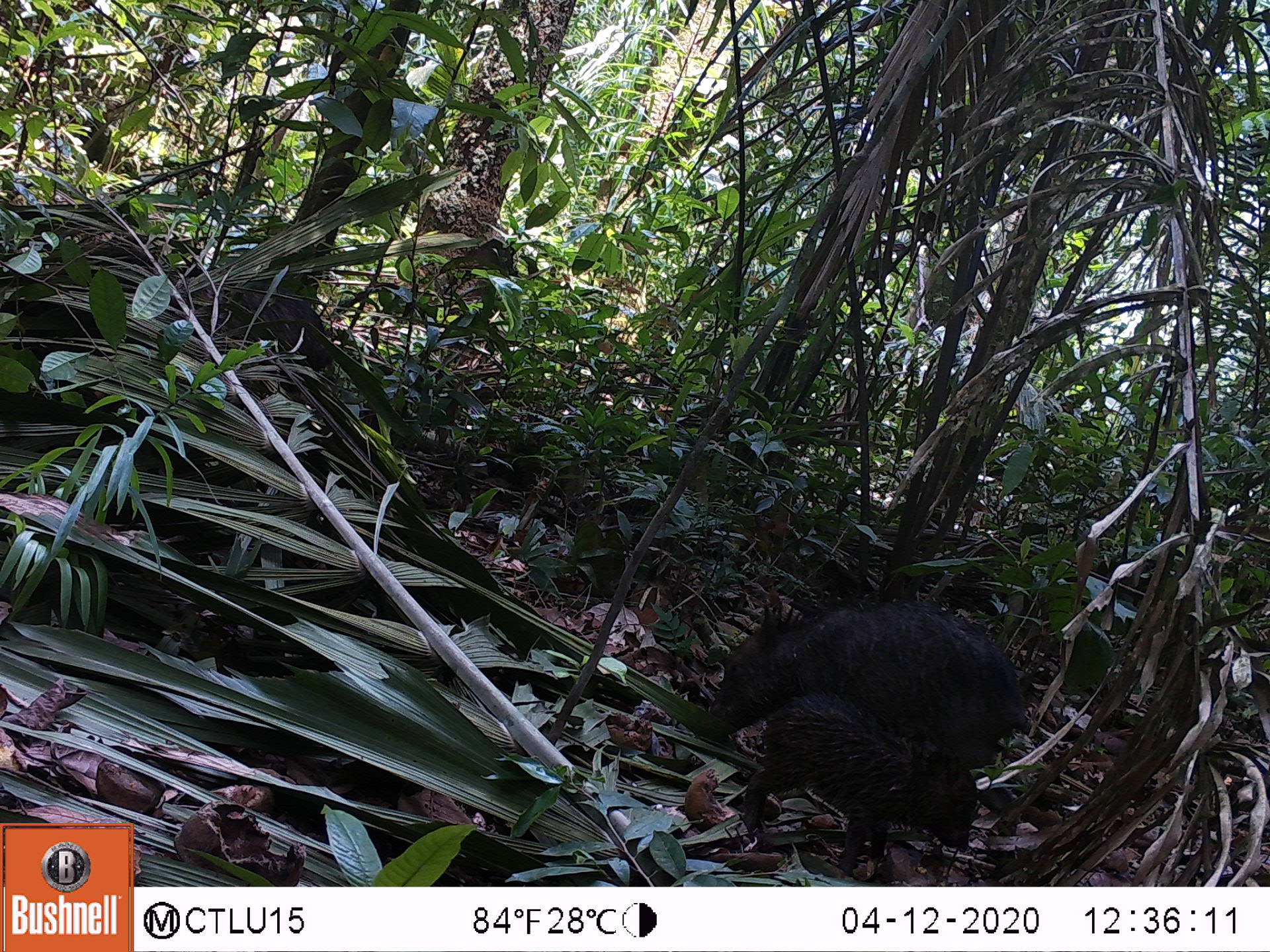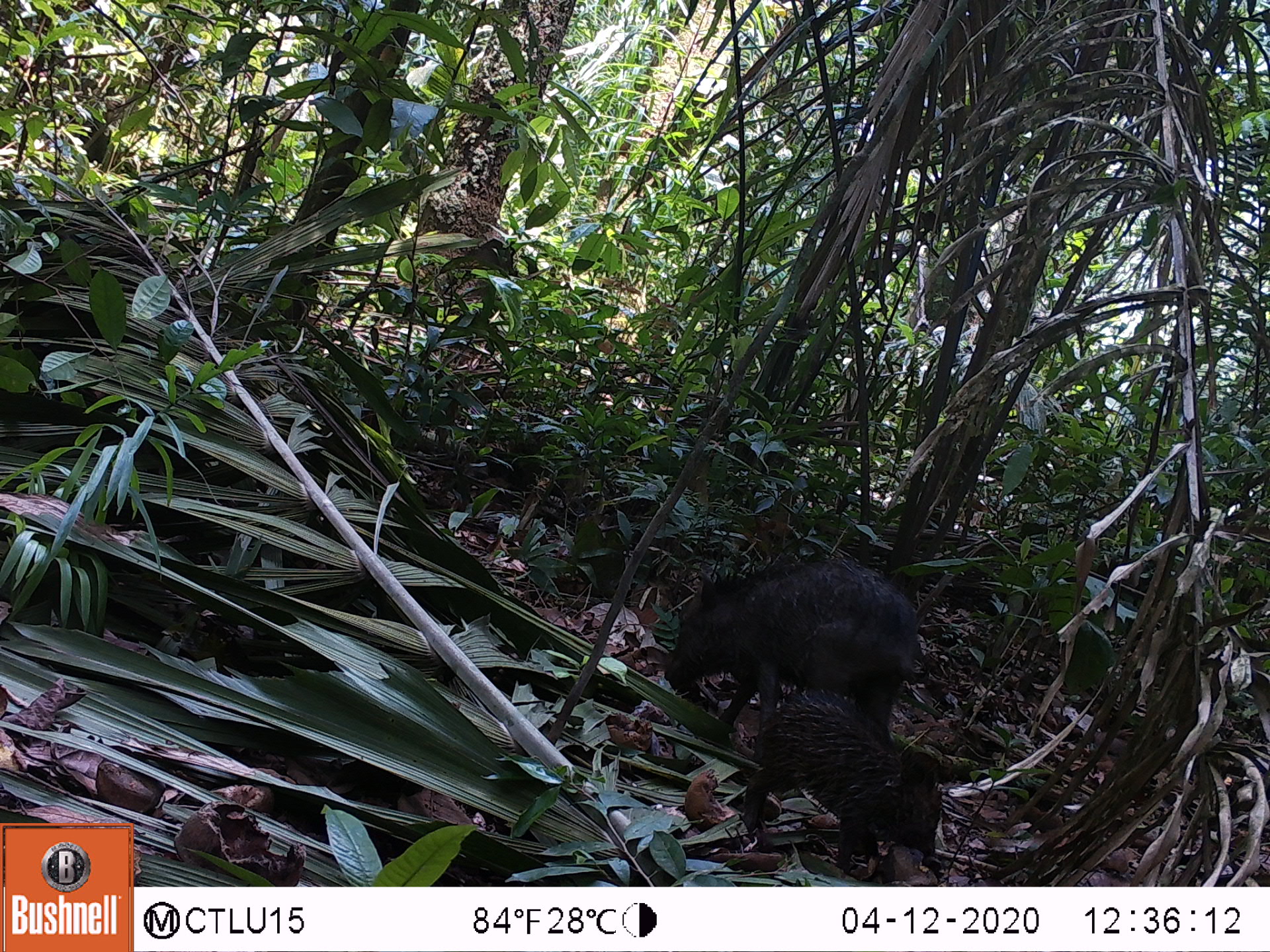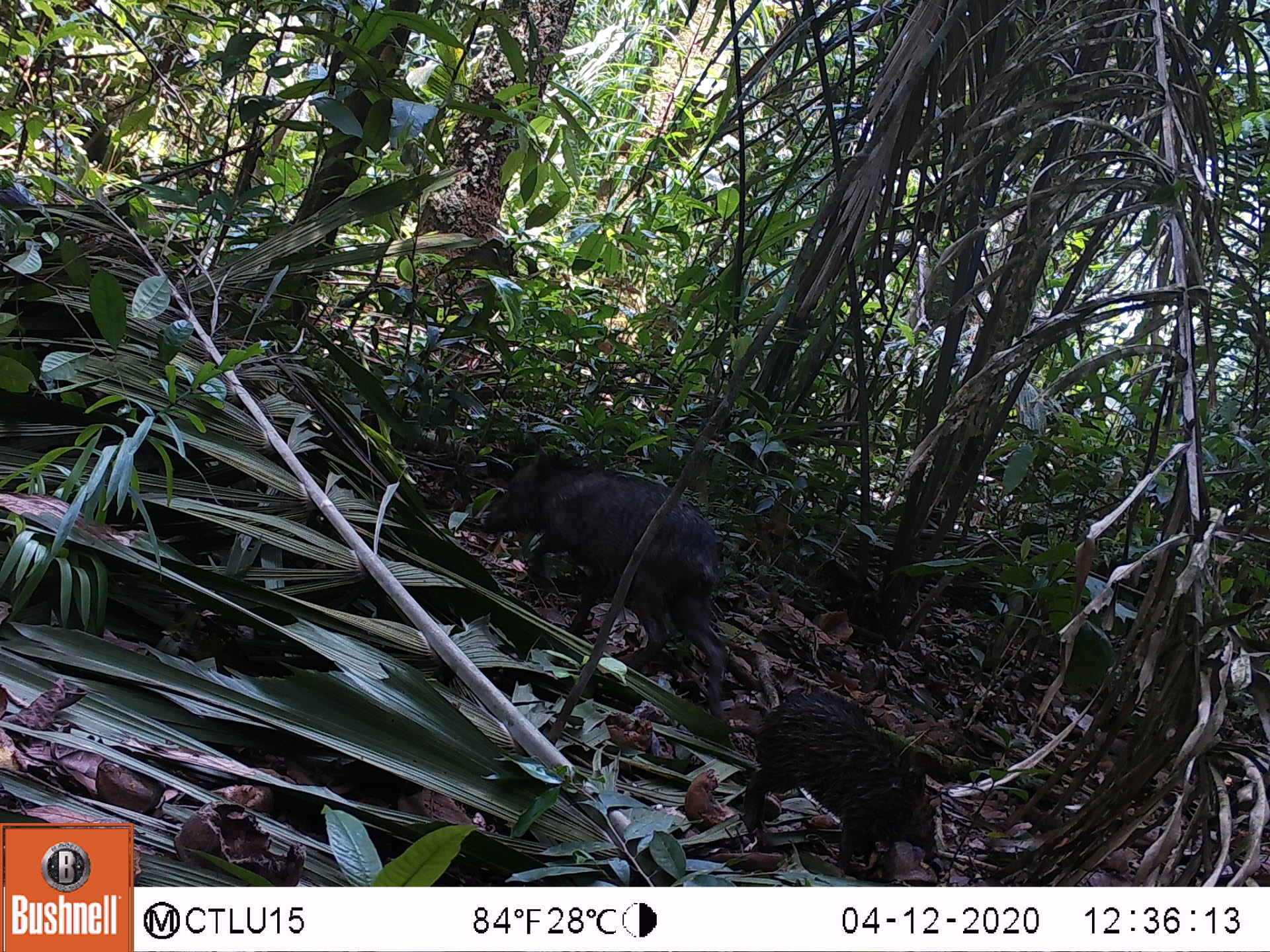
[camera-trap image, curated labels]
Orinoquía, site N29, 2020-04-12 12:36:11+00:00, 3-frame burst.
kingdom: Animalia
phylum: Chordata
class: Mammalia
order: Artiodactyla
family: Tayassuidae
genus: Tayassu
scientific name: Tayassu pecari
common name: white-lipped peccary